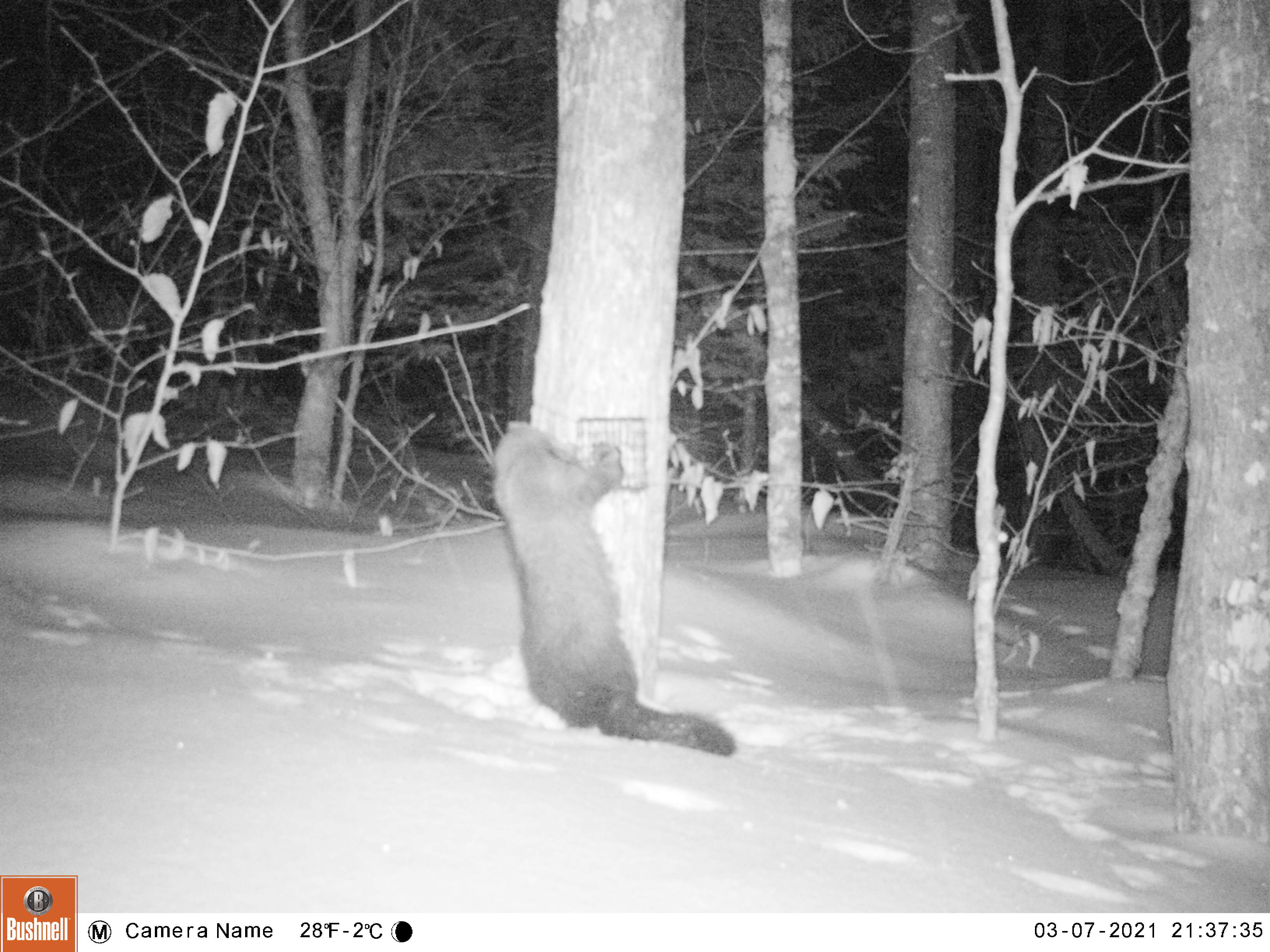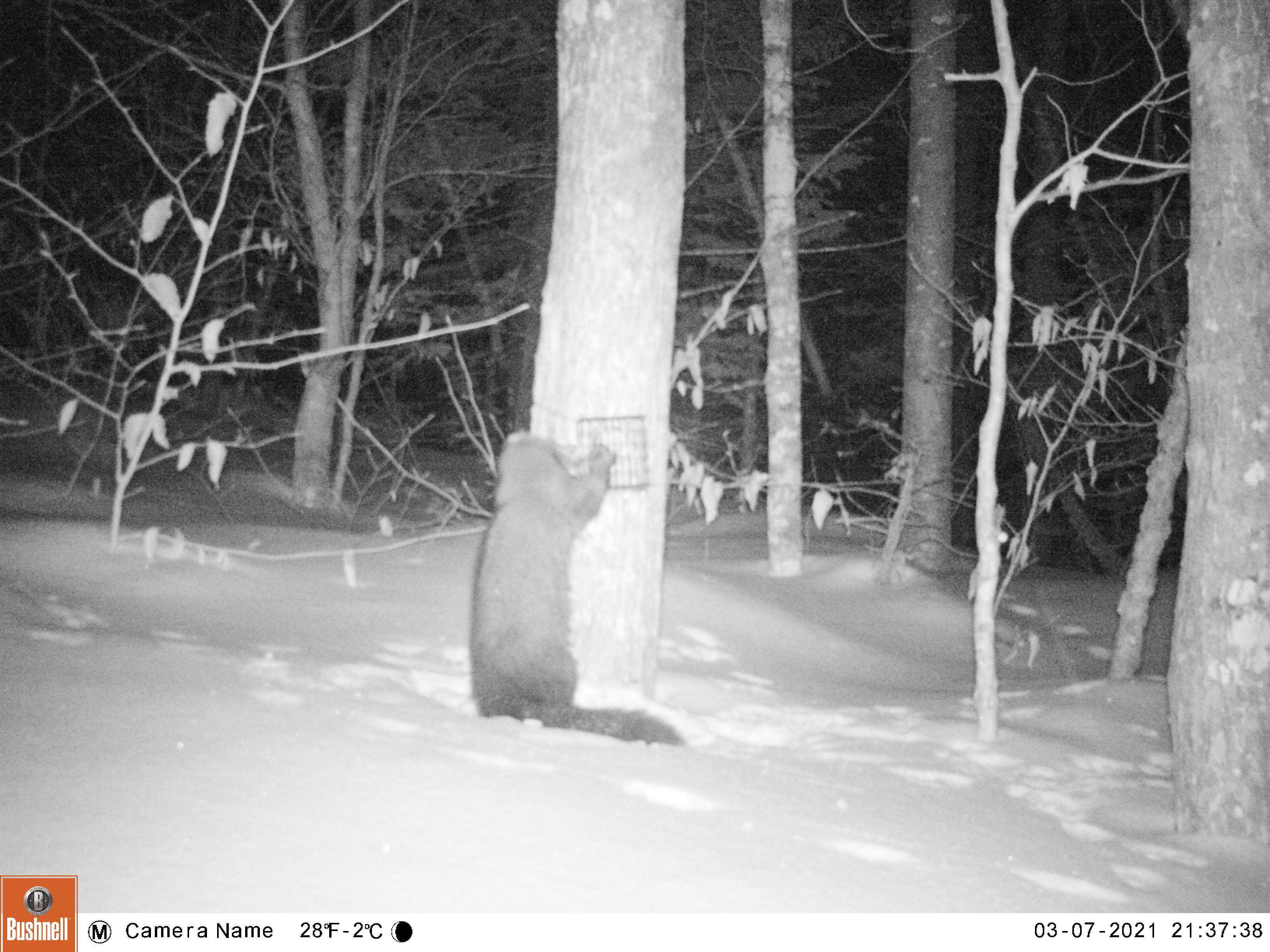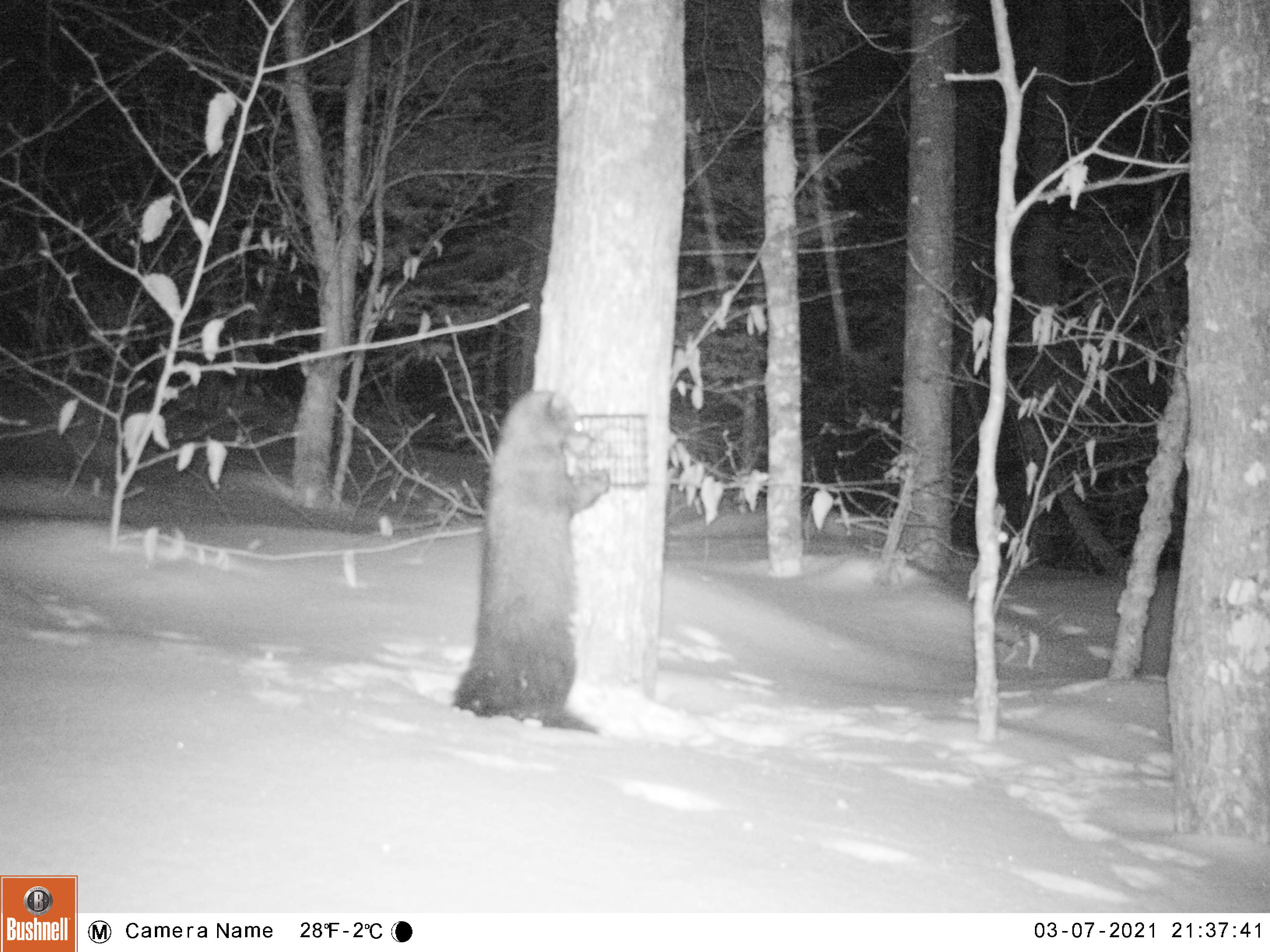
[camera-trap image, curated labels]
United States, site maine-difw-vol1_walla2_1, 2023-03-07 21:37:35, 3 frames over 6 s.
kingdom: Animalia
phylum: Chordata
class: Mammalia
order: Carnivora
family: Mustelidae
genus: Pekania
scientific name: Pekania pennanti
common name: fisher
Fisher (Pekania pennanti).